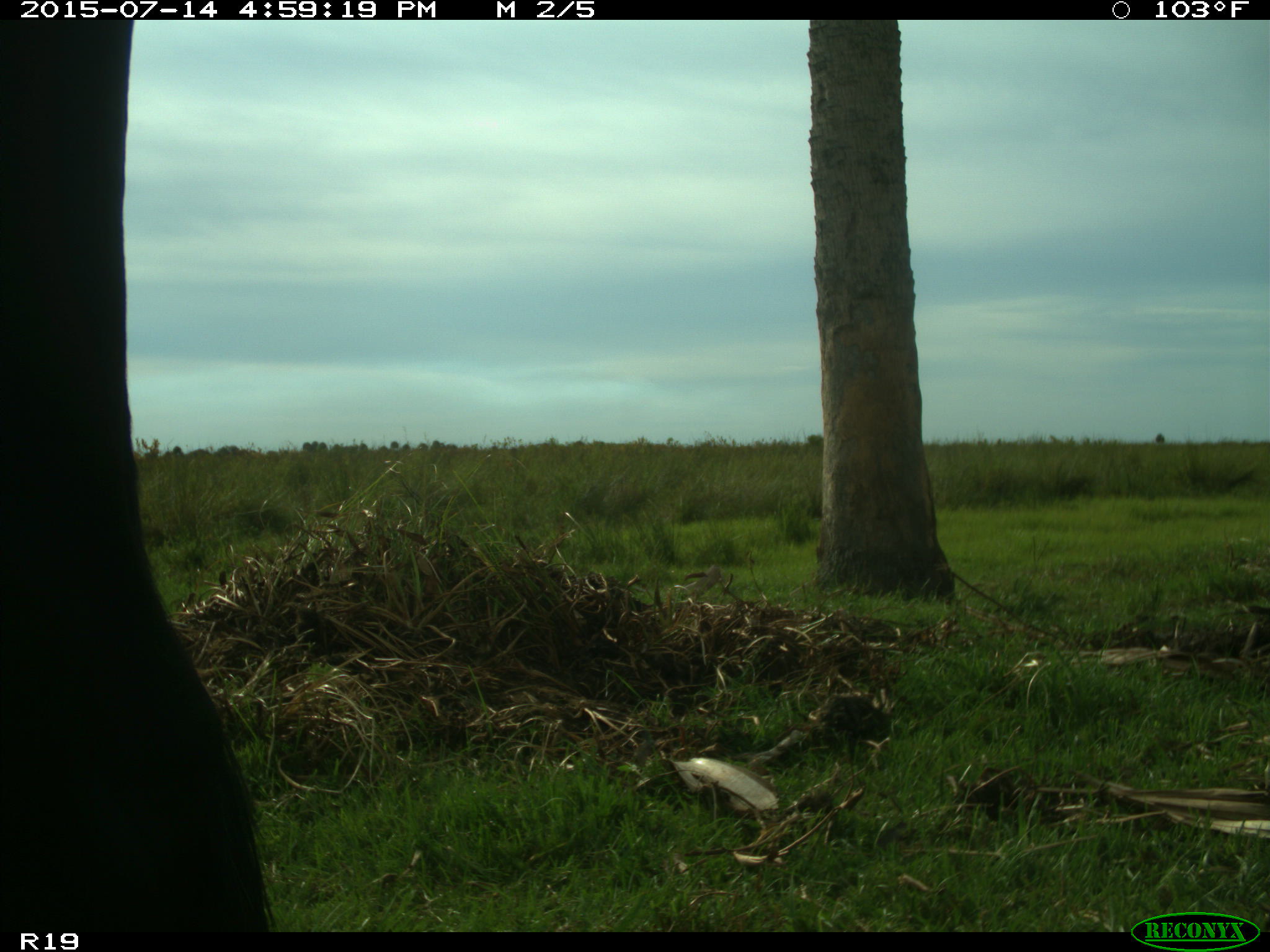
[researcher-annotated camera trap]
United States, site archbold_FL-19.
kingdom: Animalia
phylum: Chordata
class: Mammalia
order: Artiodactyla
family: Bovidae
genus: Bos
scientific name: Bos taurus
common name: domestic cow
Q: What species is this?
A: Bos taurus (domestic cow).